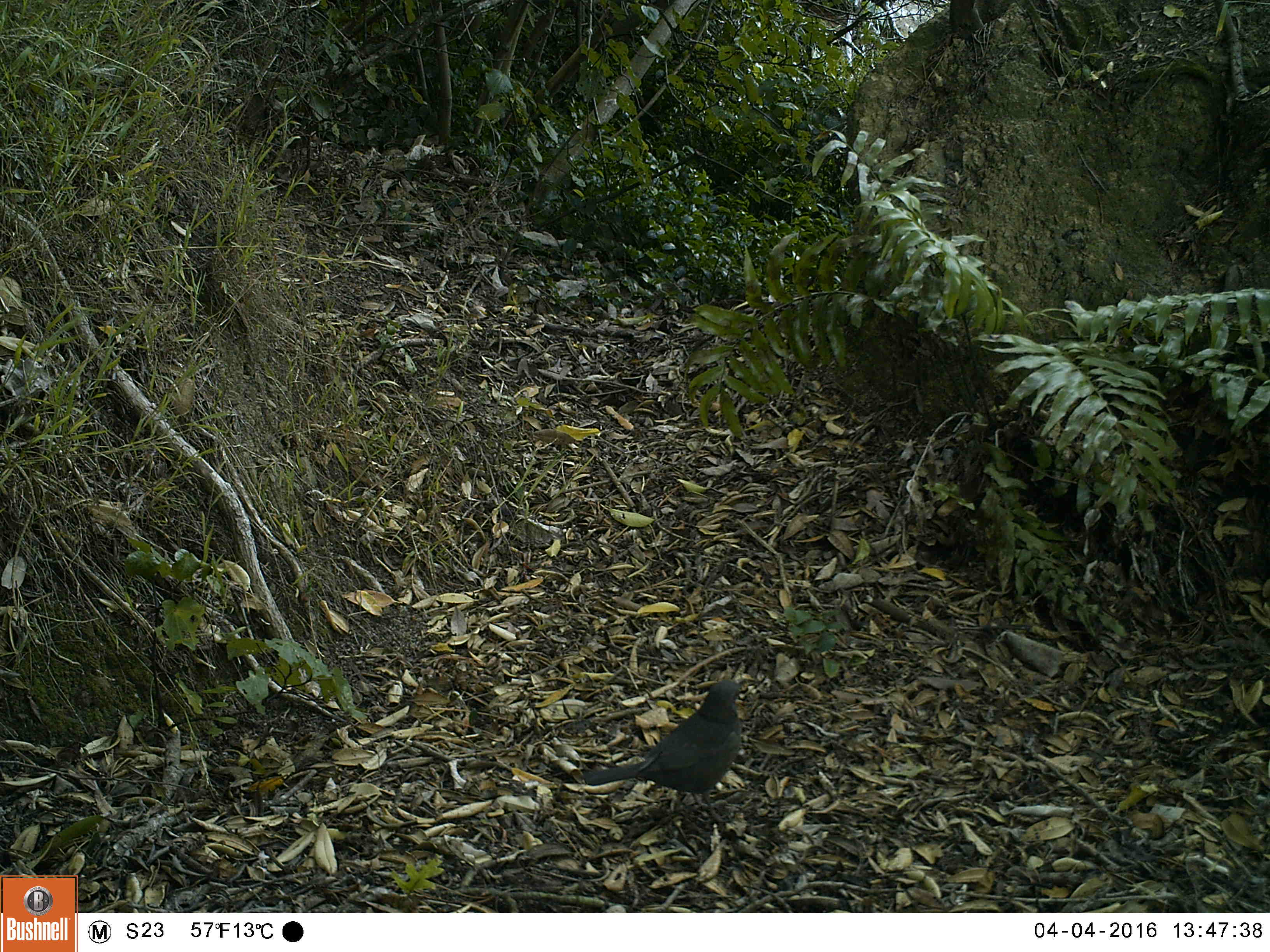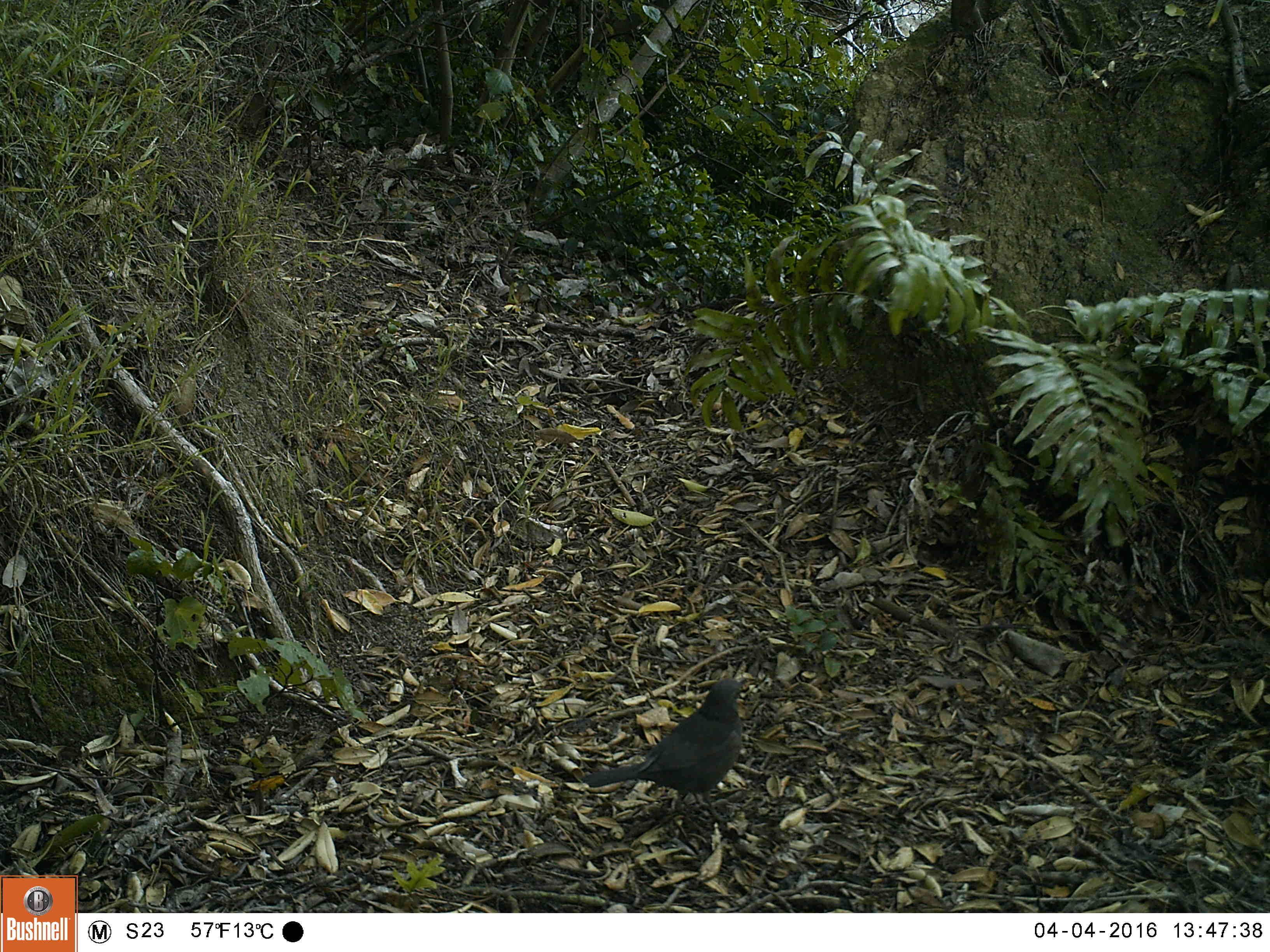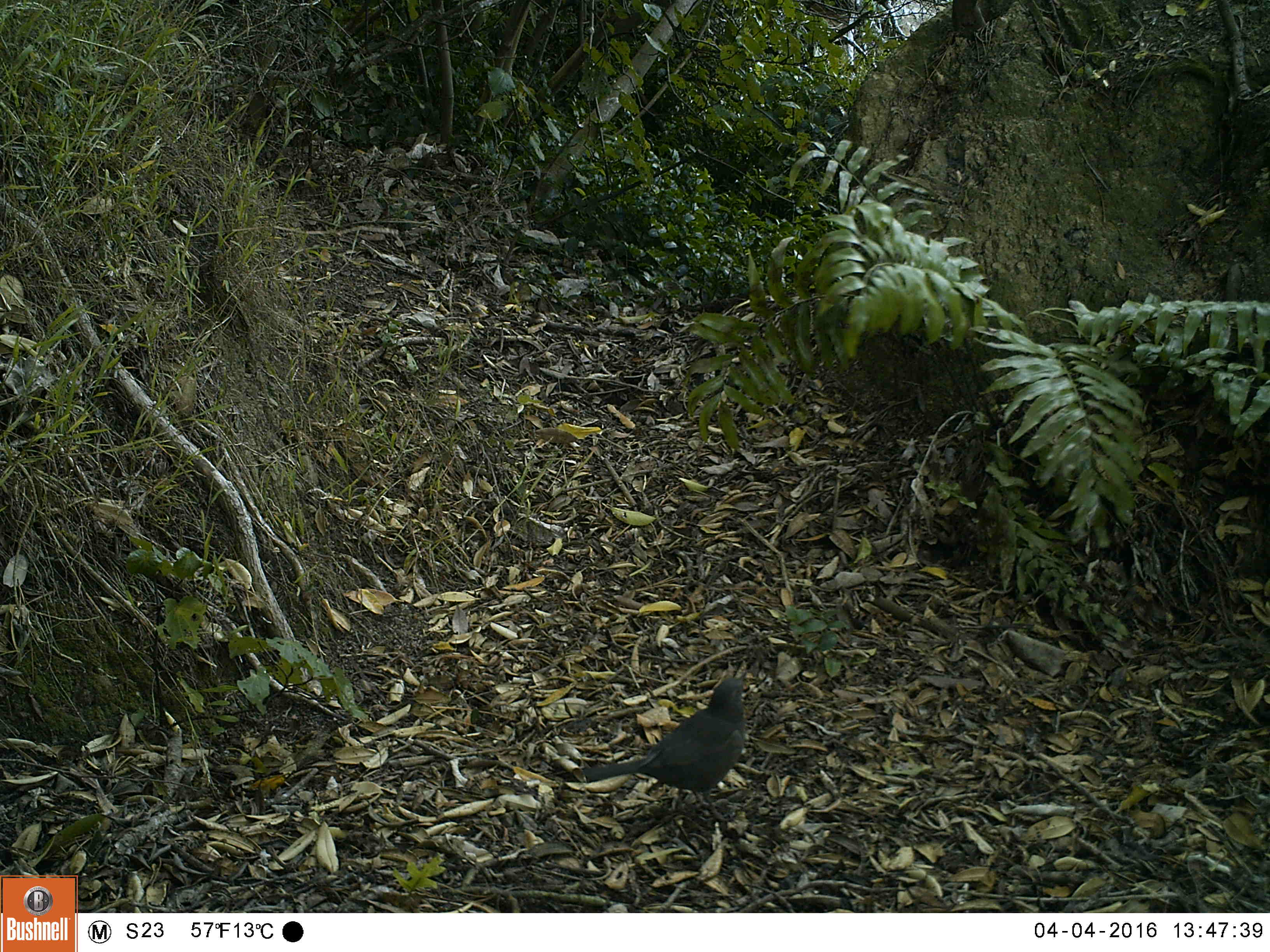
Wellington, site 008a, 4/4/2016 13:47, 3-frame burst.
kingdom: Animalia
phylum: Chordata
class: Aves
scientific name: Aves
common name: bird